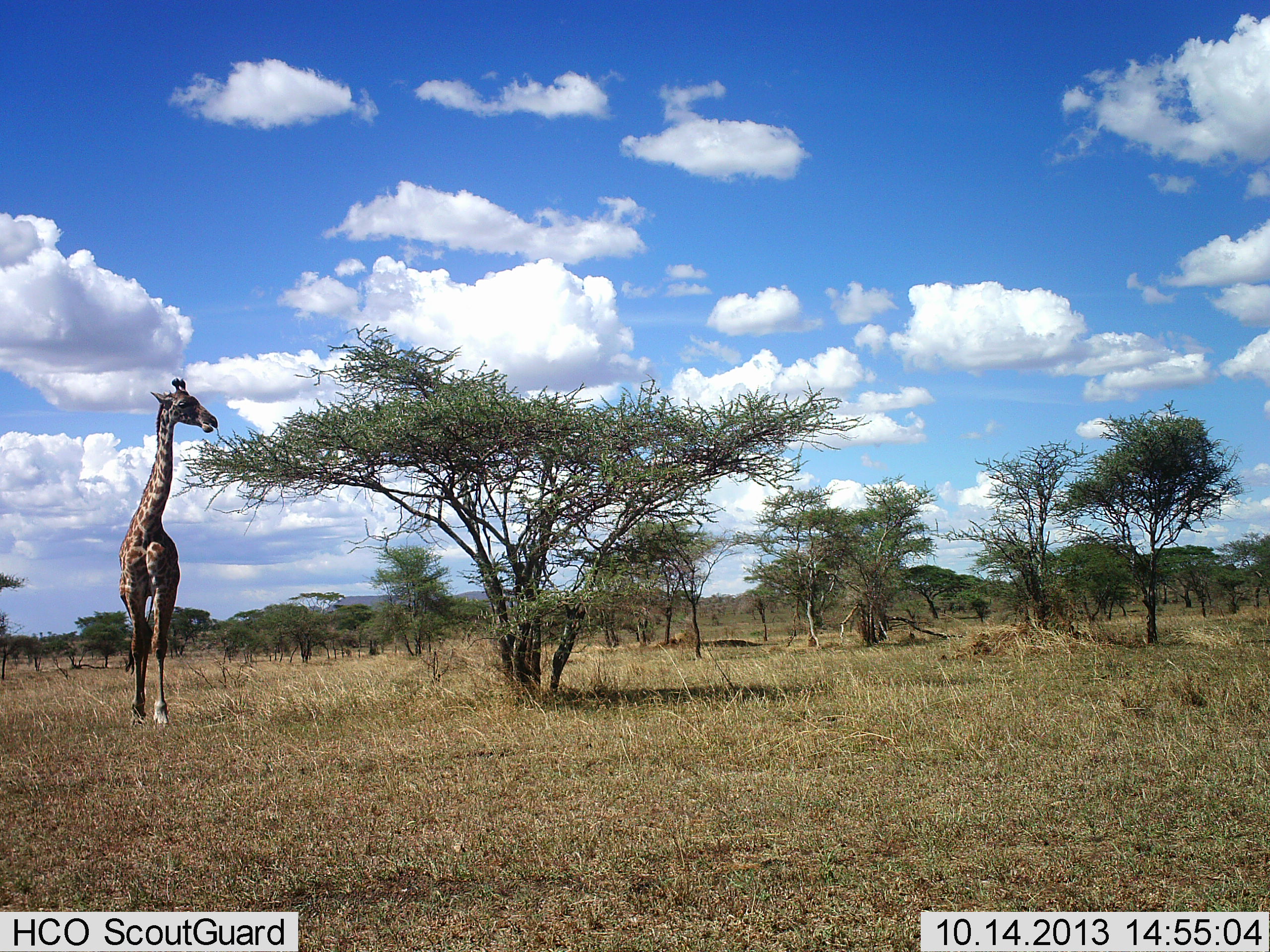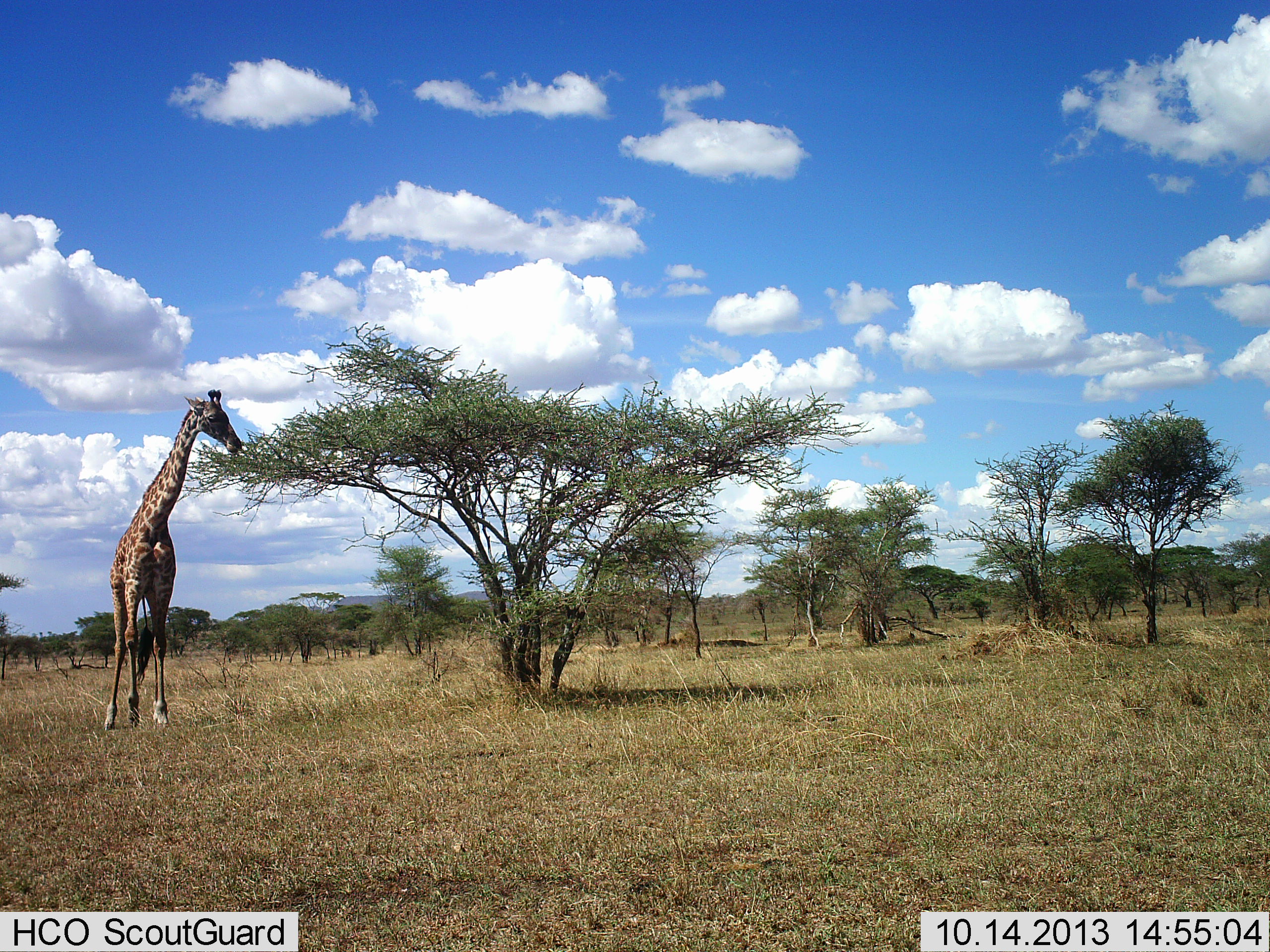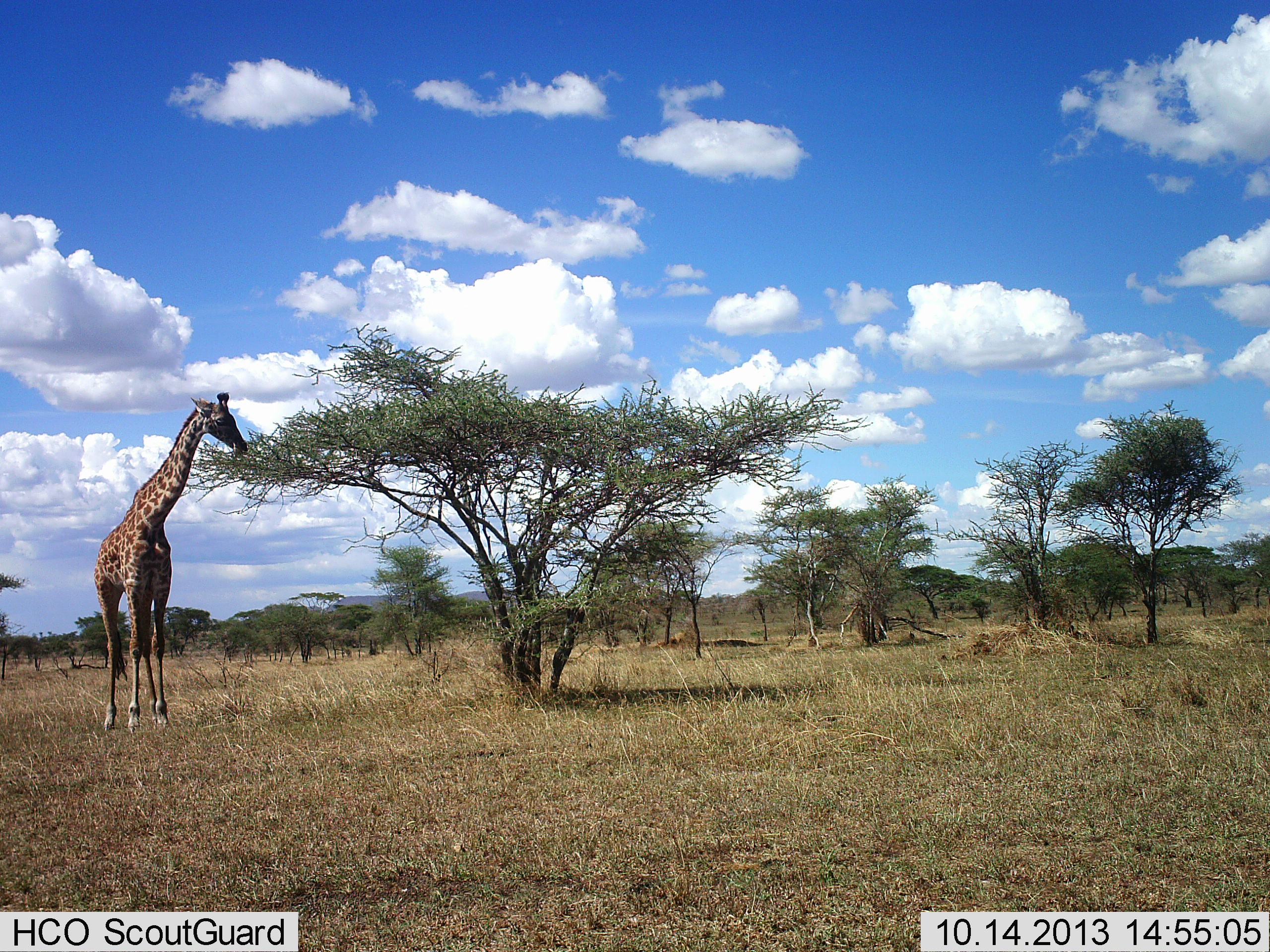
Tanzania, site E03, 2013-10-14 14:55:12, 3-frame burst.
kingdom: Animalia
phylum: Chordata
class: Mammalia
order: Artiodactyla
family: Giraffidae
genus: Giraffa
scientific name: Giraffa camelopardalis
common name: giraffe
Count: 1.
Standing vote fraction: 50%.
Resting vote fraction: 0%.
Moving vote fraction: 10%.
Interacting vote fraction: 10%.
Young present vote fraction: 0%.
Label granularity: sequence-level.